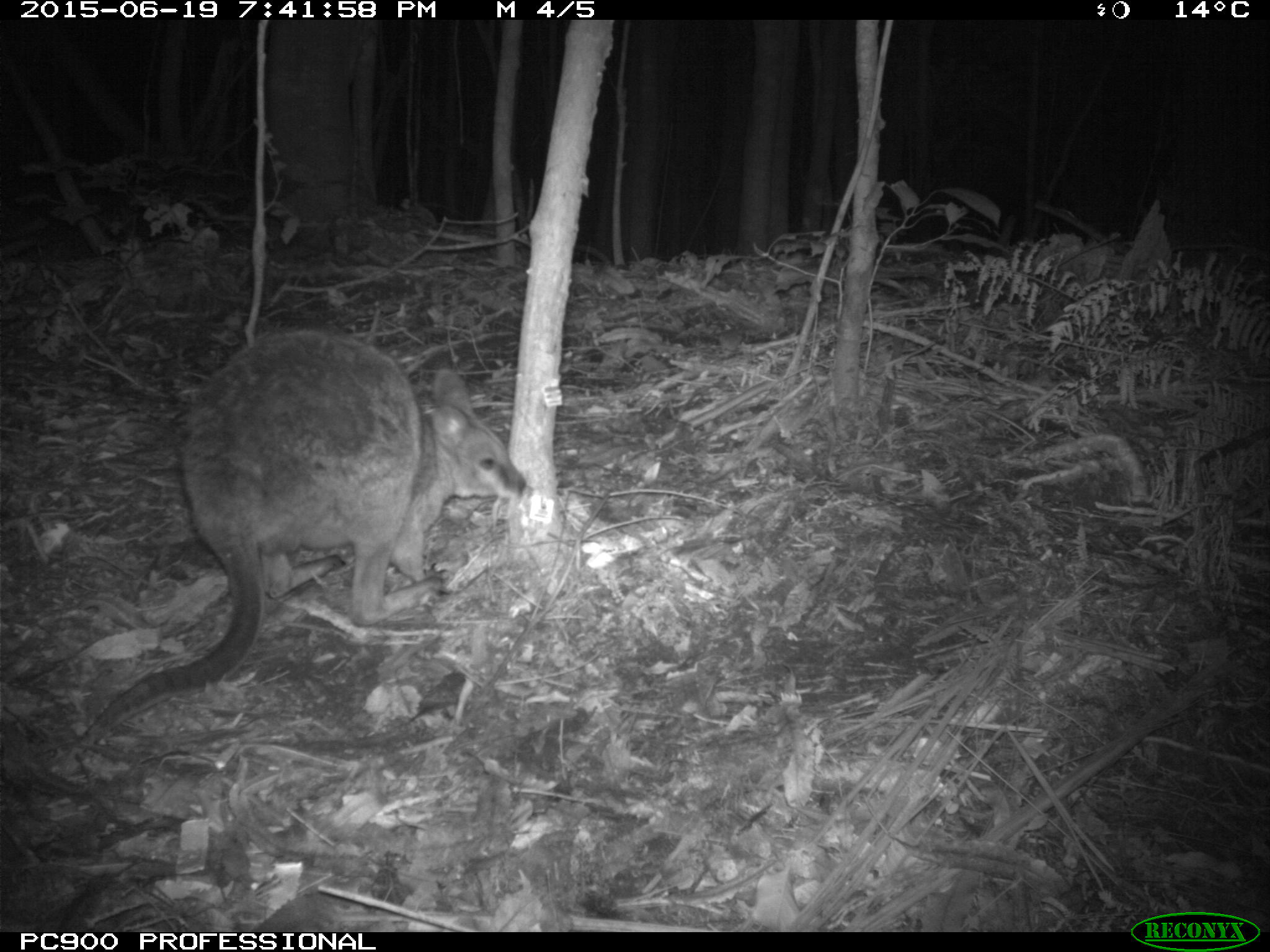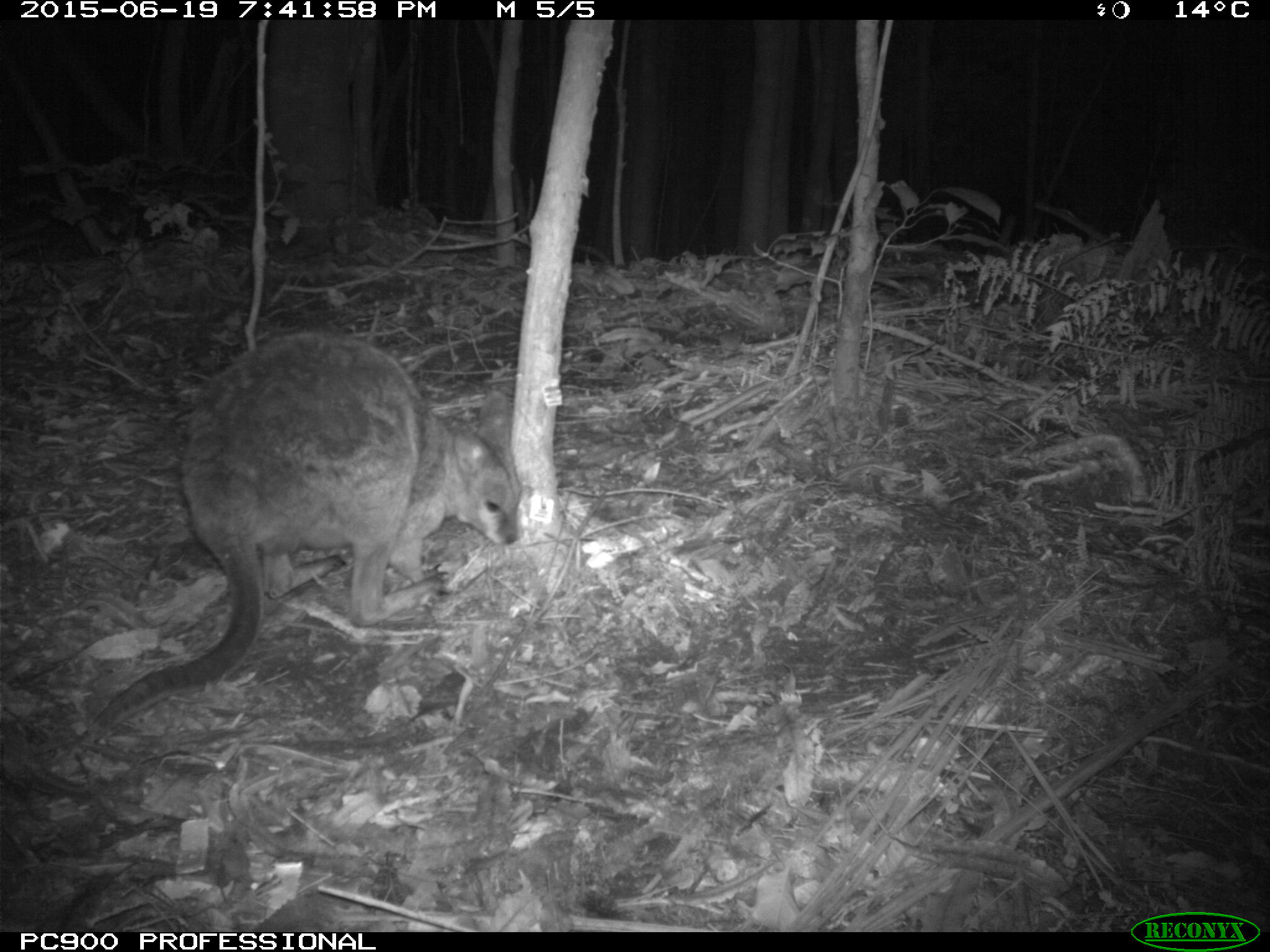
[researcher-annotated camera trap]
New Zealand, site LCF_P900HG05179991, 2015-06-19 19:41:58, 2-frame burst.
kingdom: Animalia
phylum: Chordata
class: Mammalia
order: Diprotodontia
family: Macropodidae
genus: Notamacropus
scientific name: Notamacropus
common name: wallaby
Wallaby (Notamacropus).